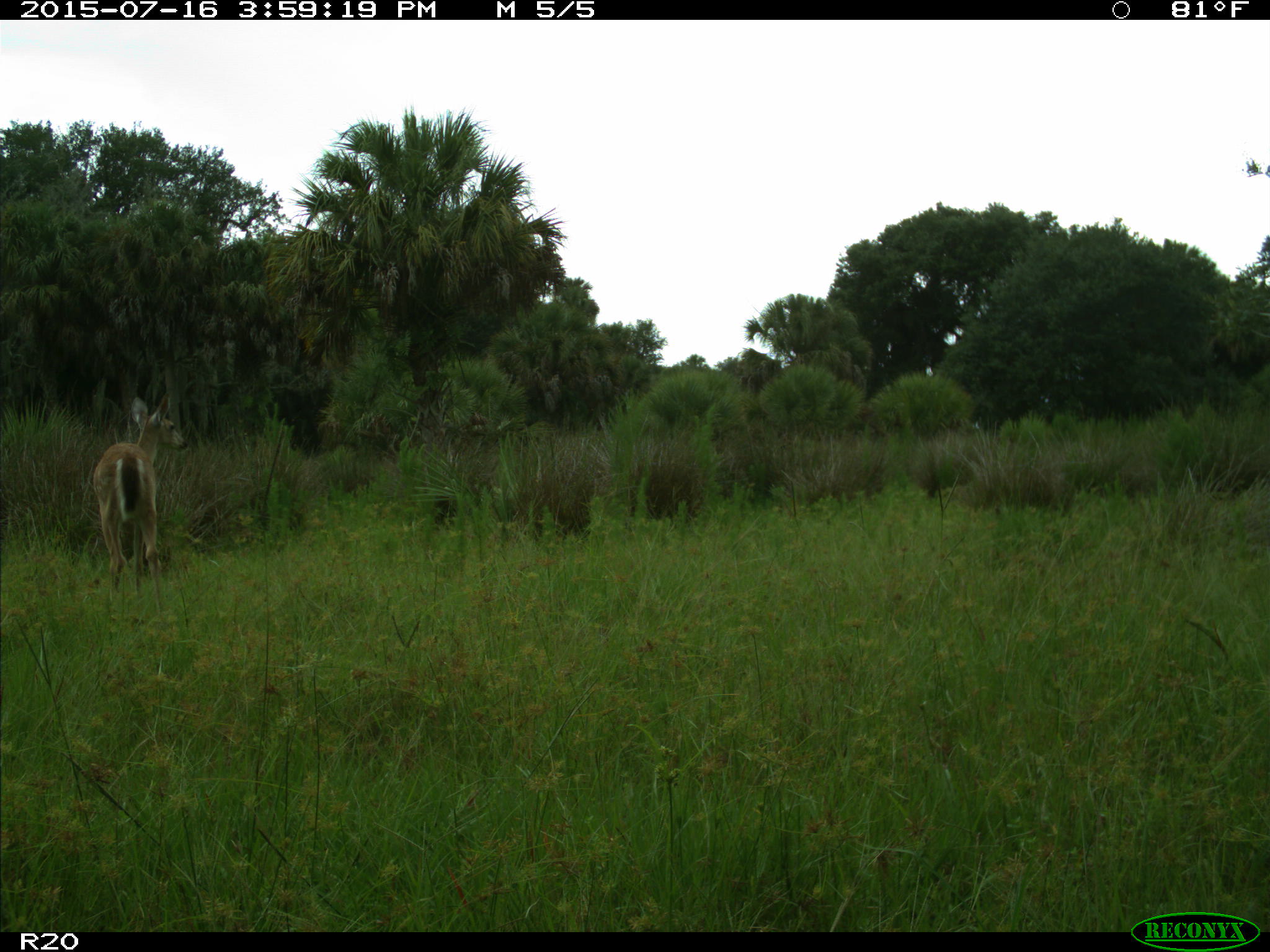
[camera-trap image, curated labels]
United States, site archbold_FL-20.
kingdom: Animalia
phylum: Chordata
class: Mammalia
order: Artiodactyla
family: Cervidae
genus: Odocoileus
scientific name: Odocoileus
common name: deer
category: unidentified deer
Unidentified deer (deer) (Odocoileus).